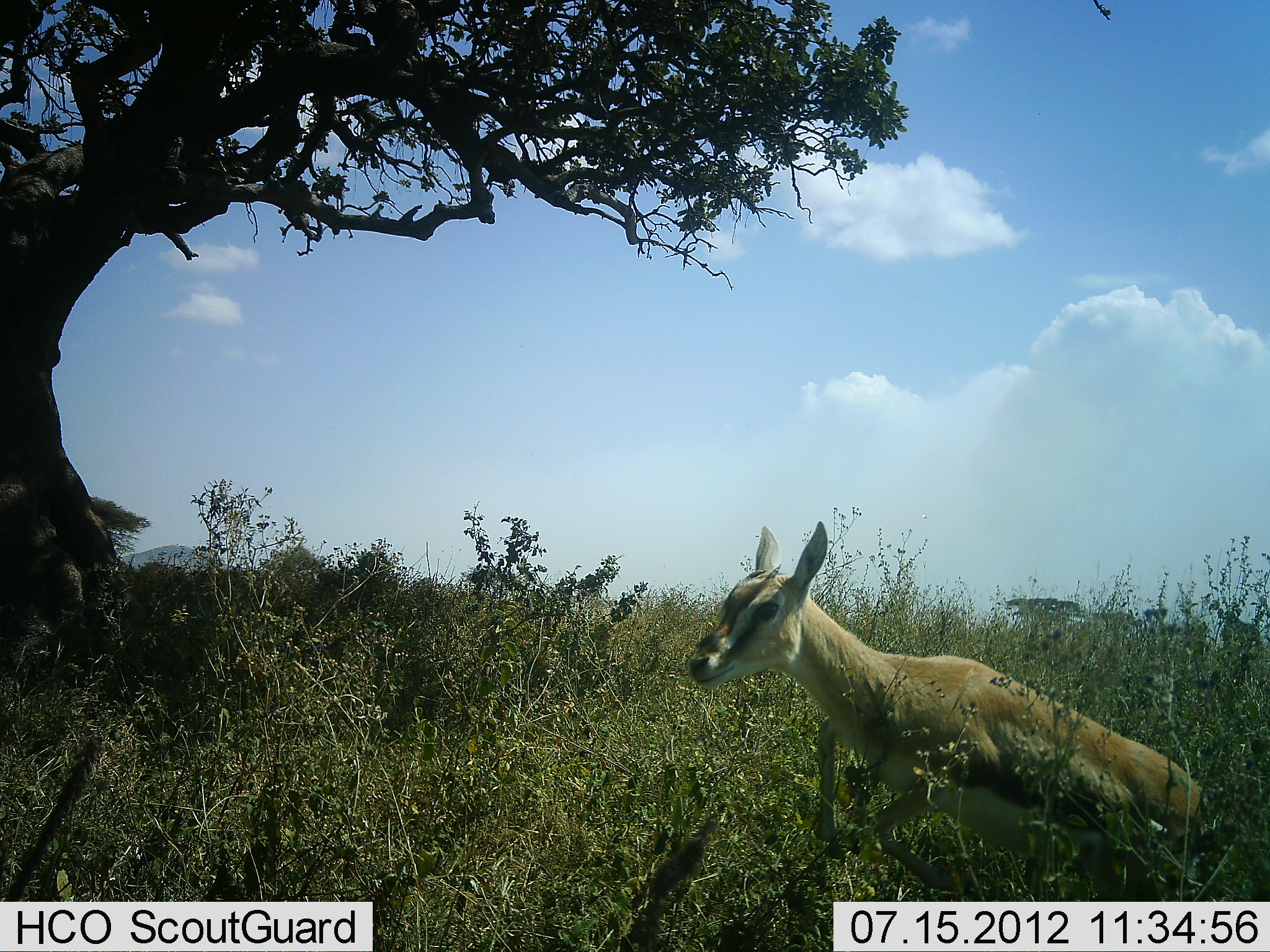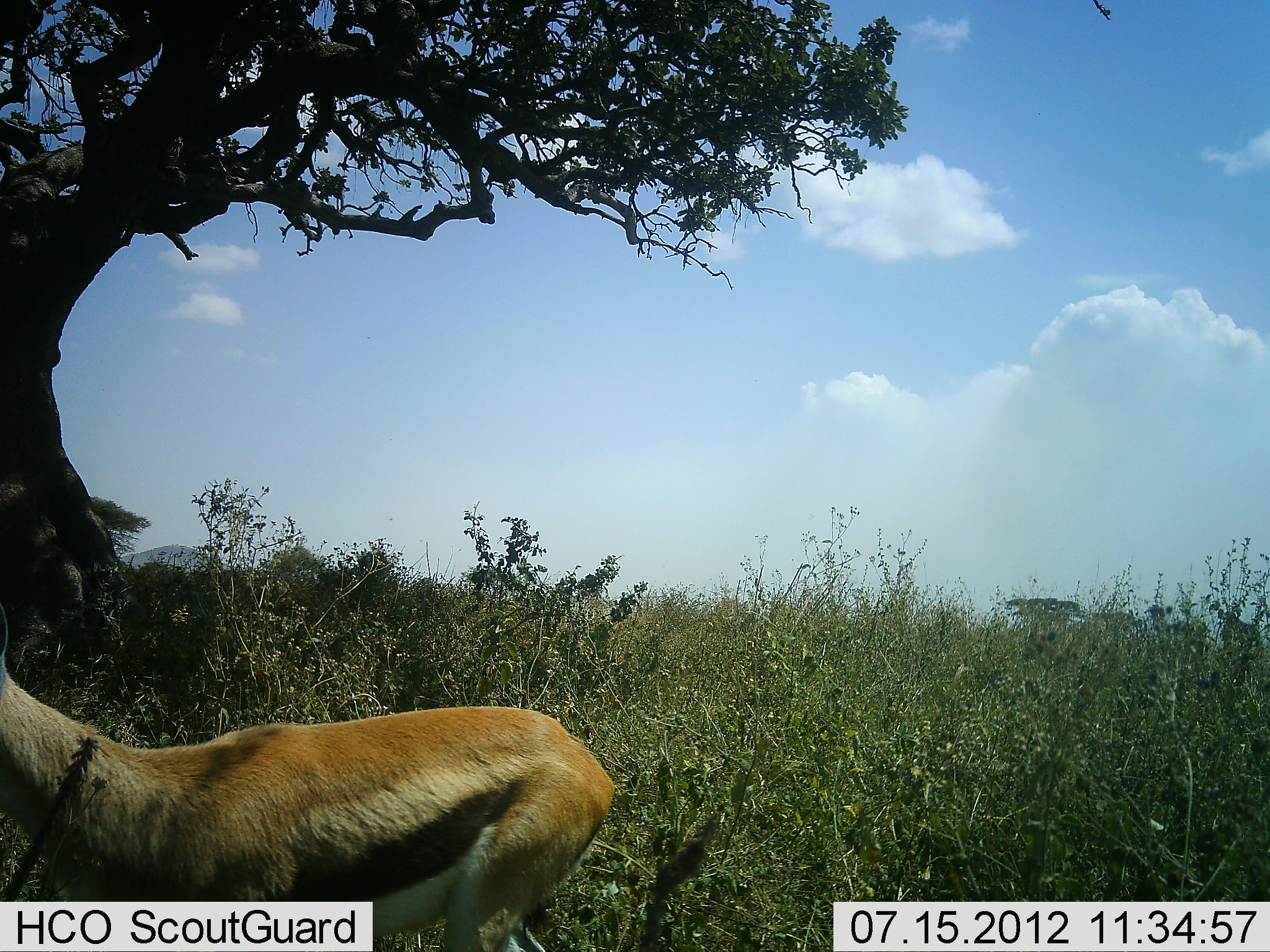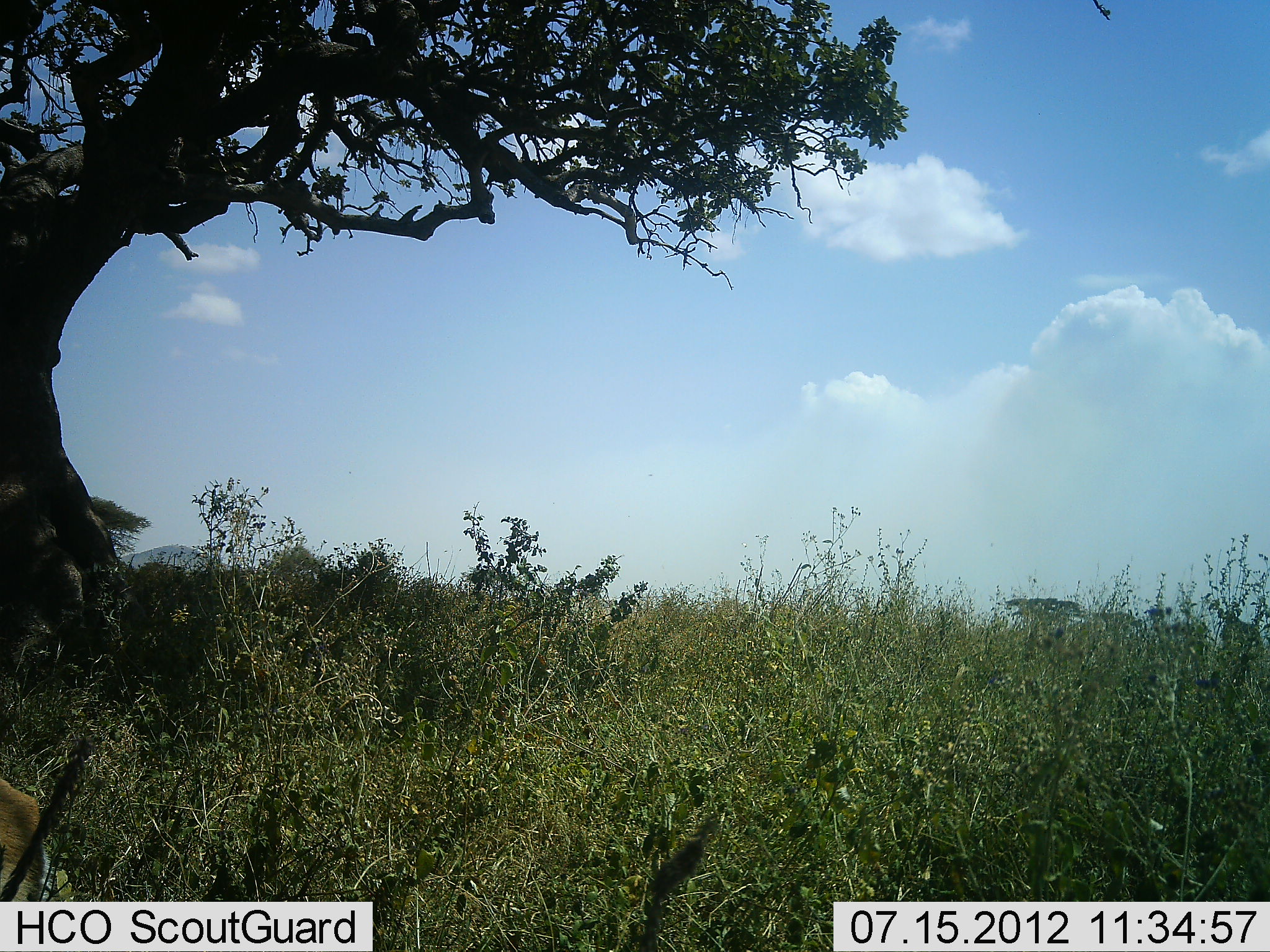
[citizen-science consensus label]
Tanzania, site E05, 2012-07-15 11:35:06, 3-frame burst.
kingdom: Animalia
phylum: Chordata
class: Mammalia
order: Artiodactyla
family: Bovidae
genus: Eudorcas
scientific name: Eudorcas thomsonii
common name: thomson's gazelle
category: gazellethomsons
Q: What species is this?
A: Gazellethomsons (thomson's gazelle) (Eudorcas thomsonii).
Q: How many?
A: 1.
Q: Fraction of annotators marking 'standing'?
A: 10%.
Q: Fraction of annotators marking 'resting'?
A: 0%.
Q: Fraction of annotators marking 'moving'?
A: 100%.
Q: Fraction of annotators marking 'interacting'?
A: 0%.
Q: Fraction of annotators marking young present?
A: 0%.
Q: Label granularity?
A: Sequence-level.